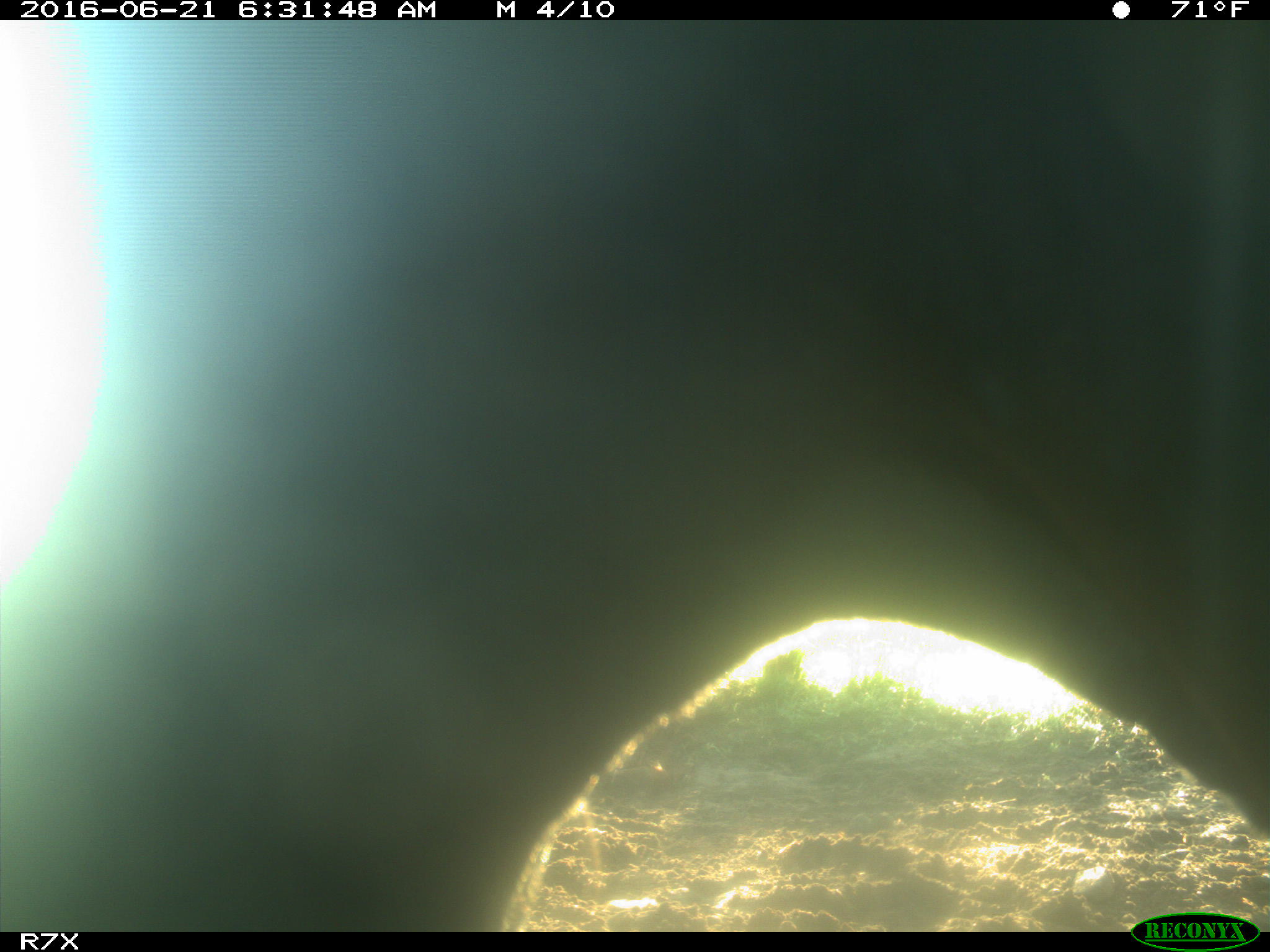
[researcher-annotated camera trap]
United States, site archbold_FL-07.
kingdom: Animalia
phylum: Chordata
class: Mammalia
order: Artiodactyla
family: Bovidae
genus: Bos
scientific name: Bos taurus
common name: domestic cow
Bos taurus (domestic cow).